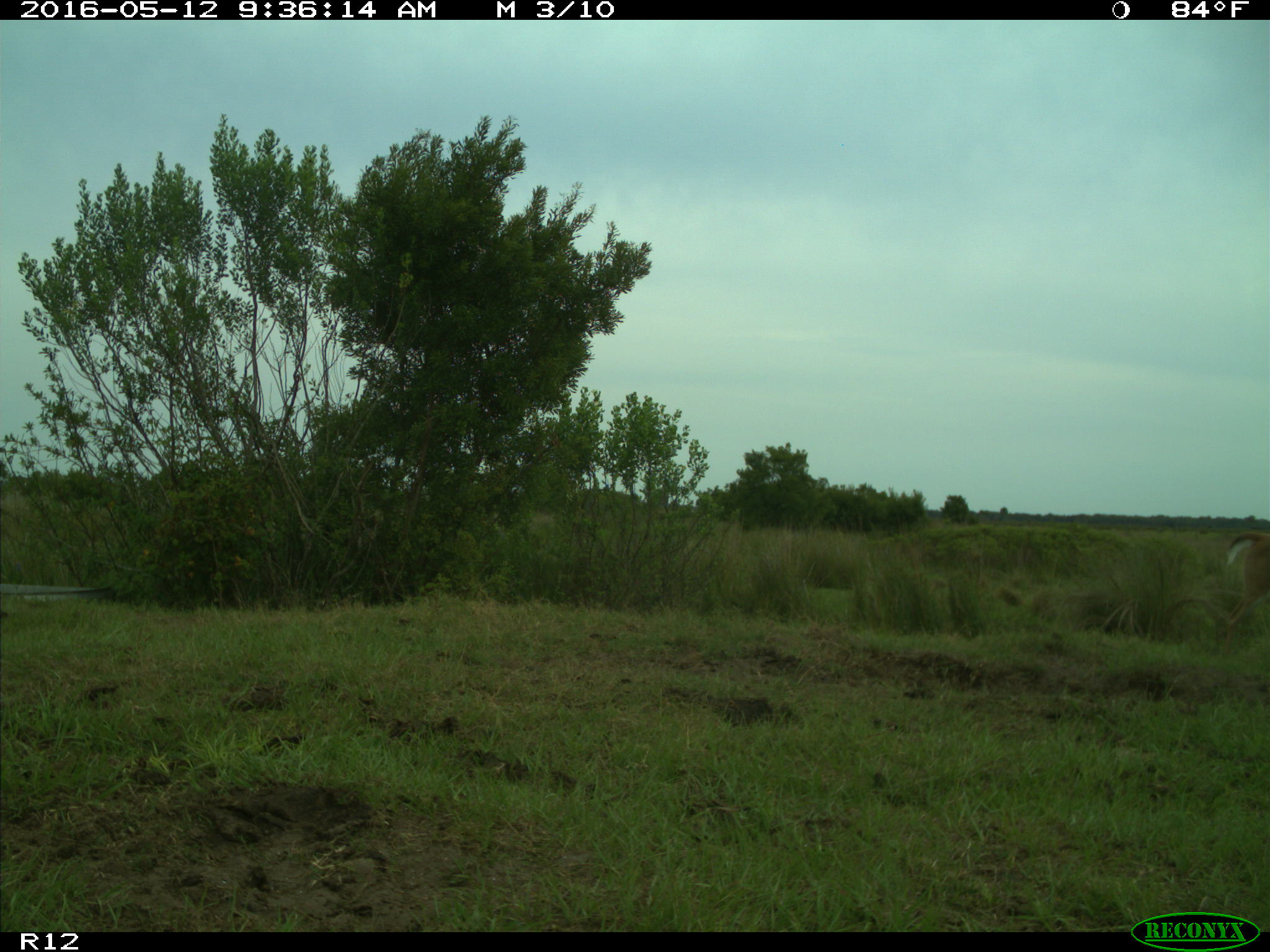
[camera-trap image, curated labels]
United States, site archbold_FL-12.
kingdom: Animalia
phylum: Chordata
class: Mammalia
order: Artiodactyla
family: Cervidae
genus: Odocoileus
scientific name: Odocoileus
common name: deer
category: unidentified deer